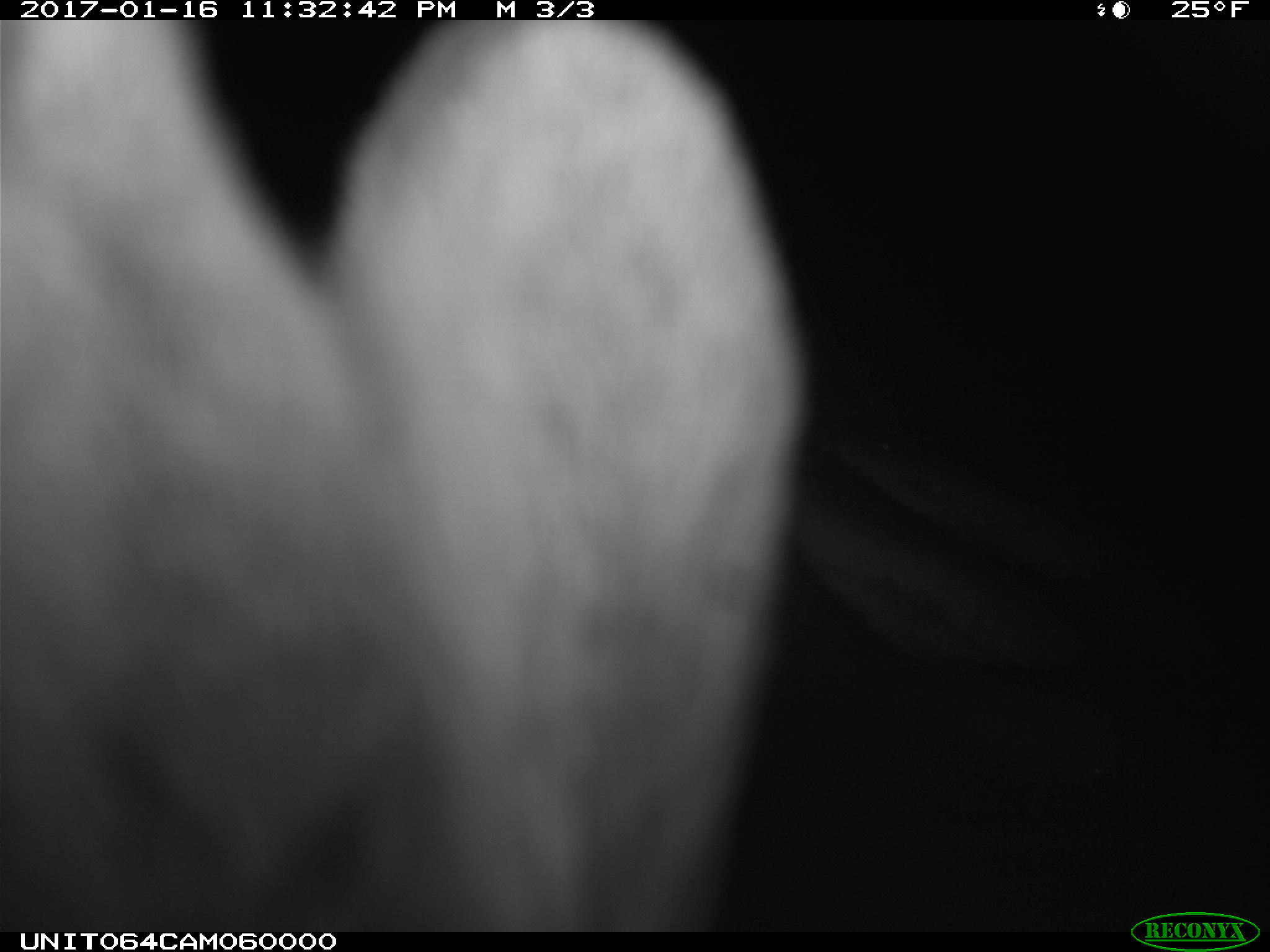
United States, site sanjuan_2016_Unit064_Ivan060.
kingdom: Animalia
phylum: Chordata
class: Mammalia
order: Lagomorpha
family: Leporidae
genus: Lepus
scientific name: Lepus americanus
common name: snowshoe hare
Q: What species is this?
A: Lepus americanus (snowshoe hare).